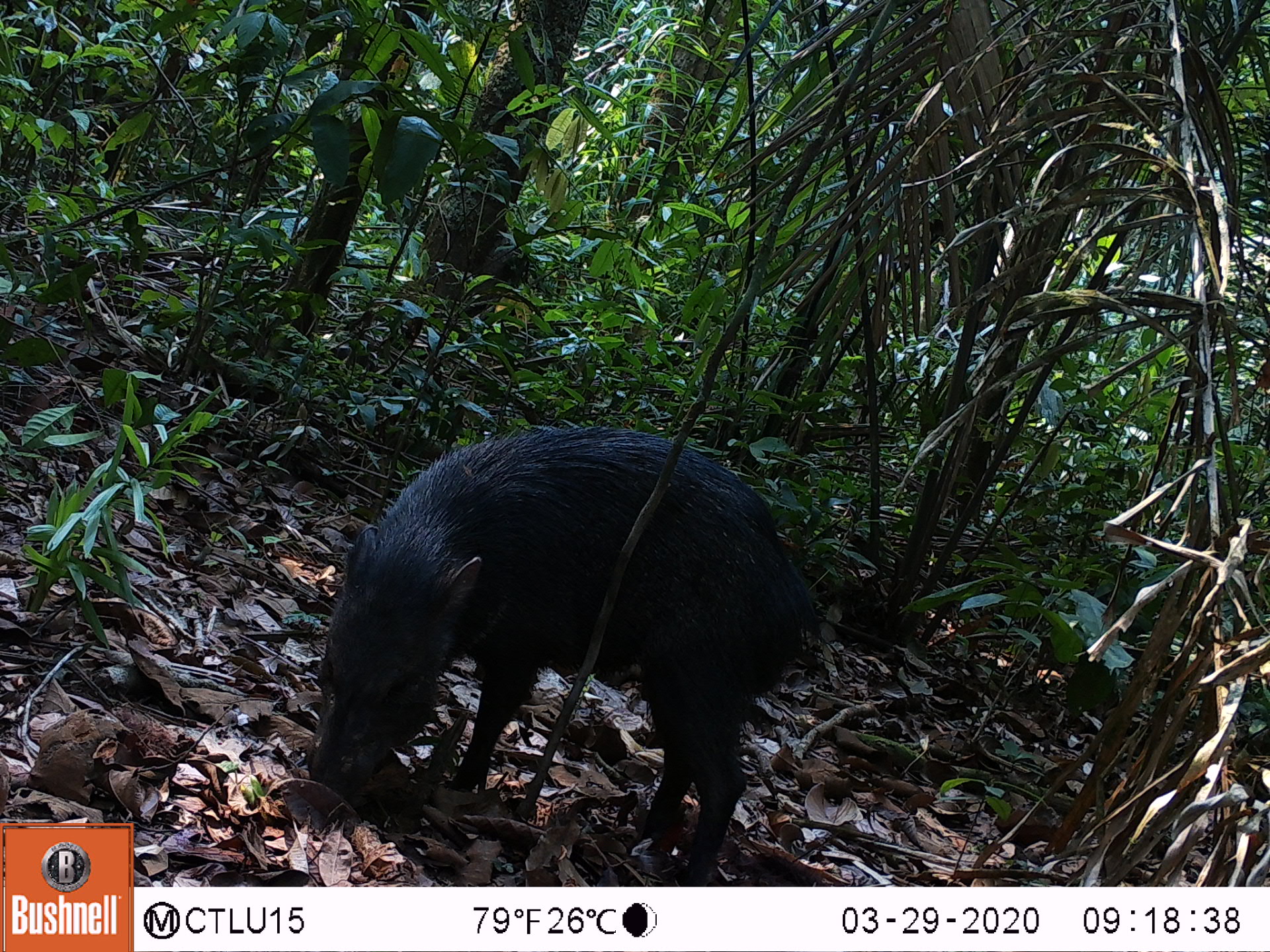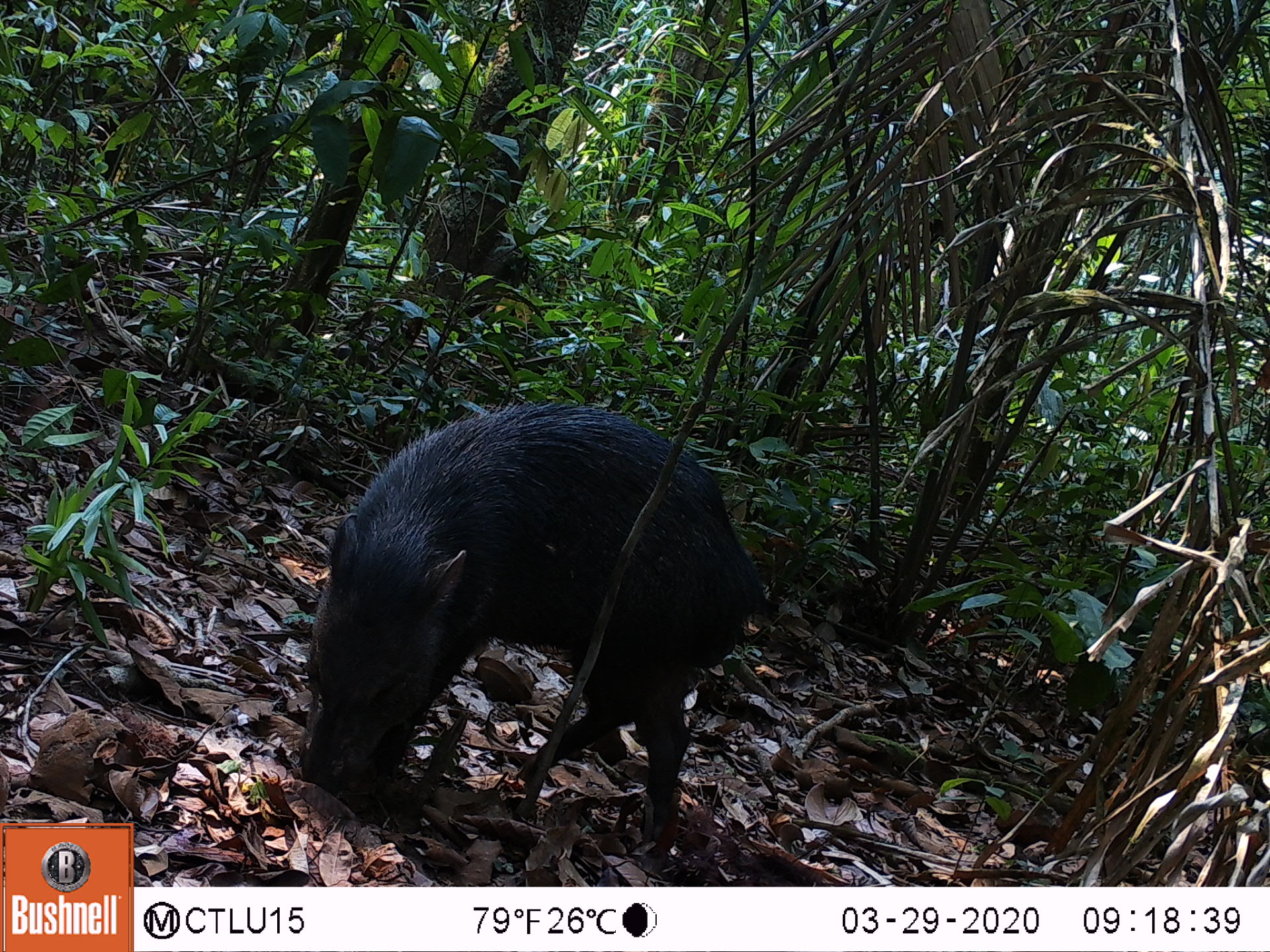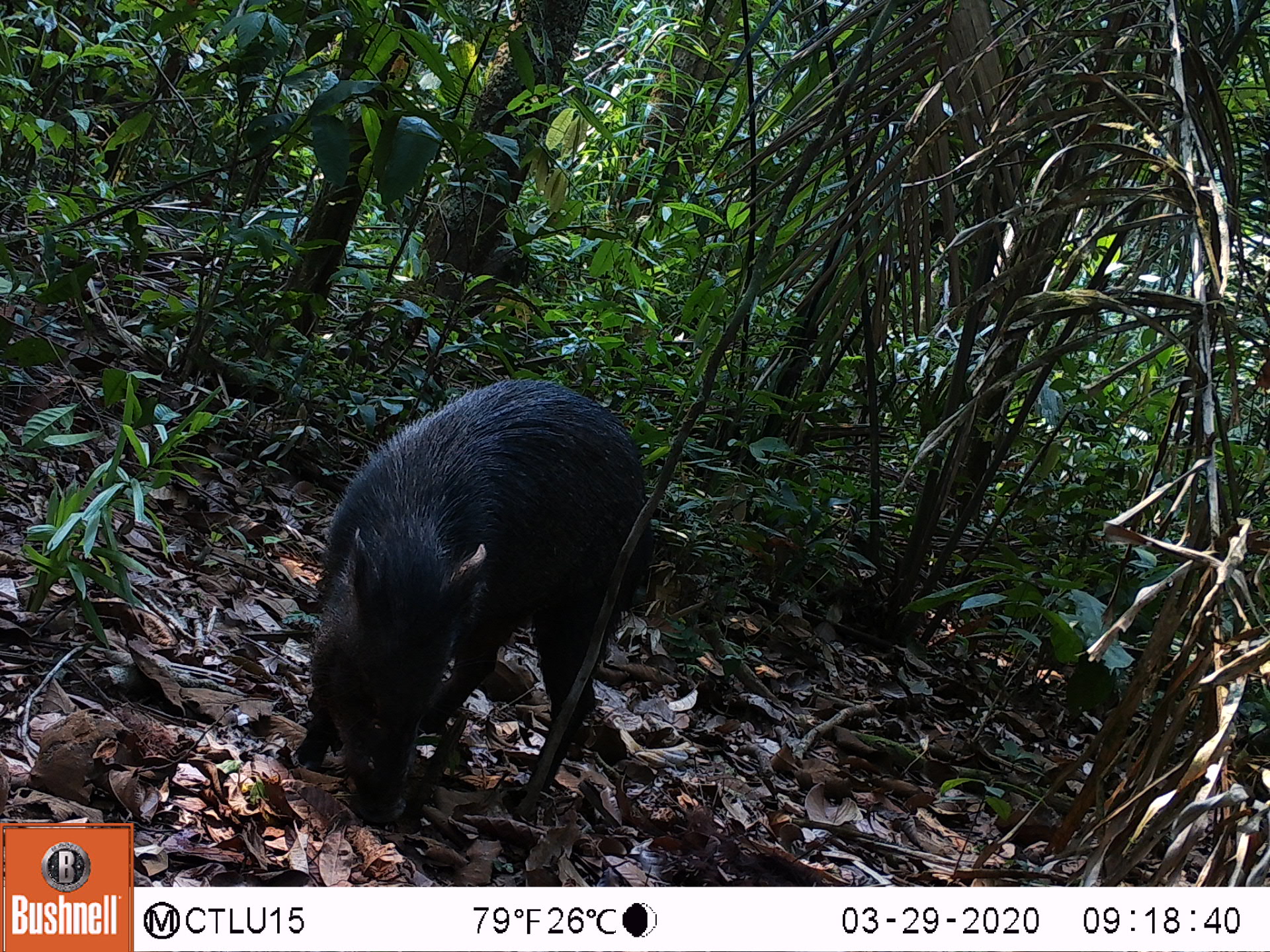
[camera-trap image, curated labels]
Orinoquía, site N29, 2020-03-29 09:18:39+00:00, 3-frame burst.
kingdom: Animalia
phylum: Chordata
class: Mammalia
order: Artiodactyla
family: Tayassuidae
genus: Pecari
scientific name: Pecari tajacu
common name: collared peccary